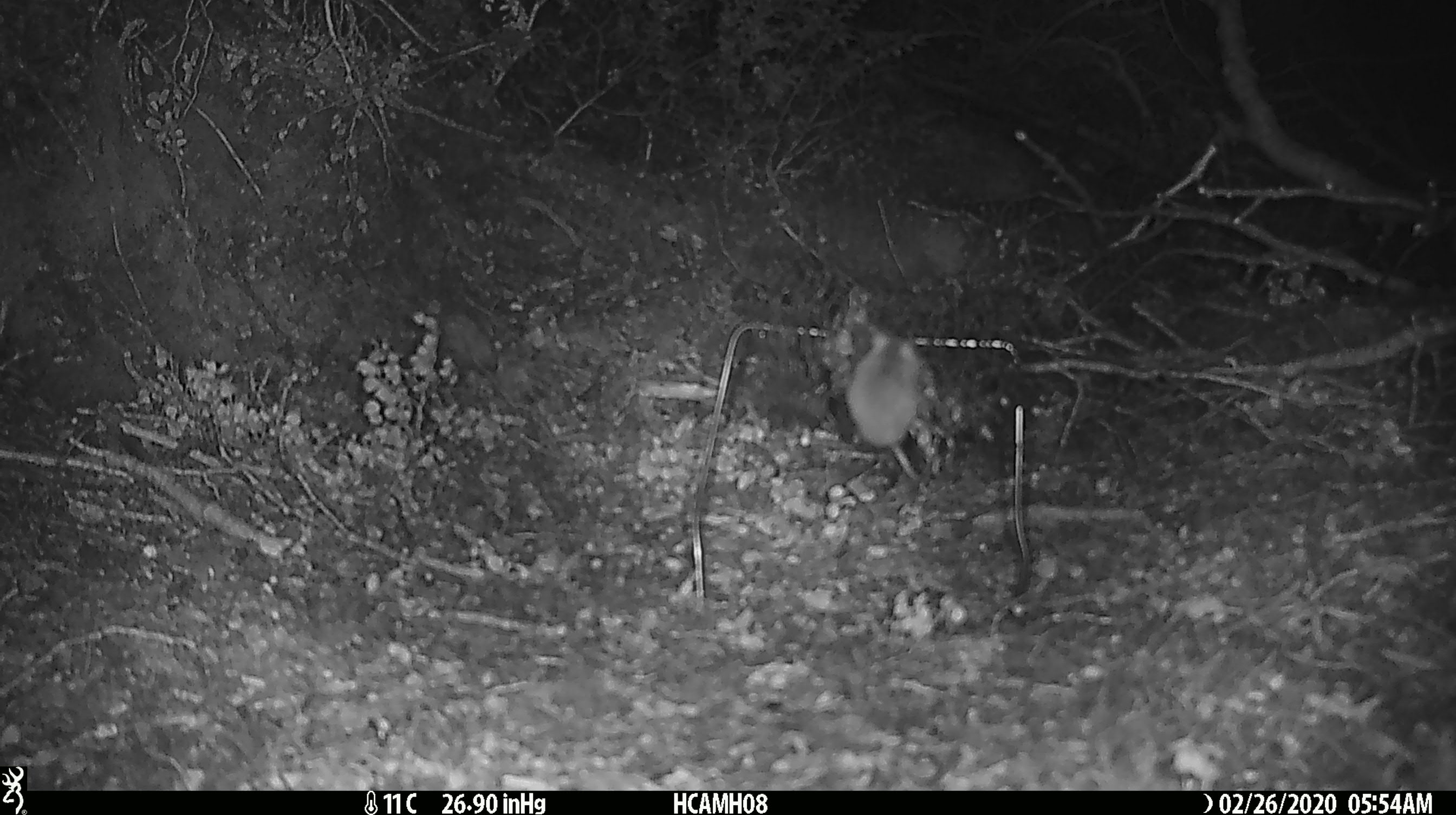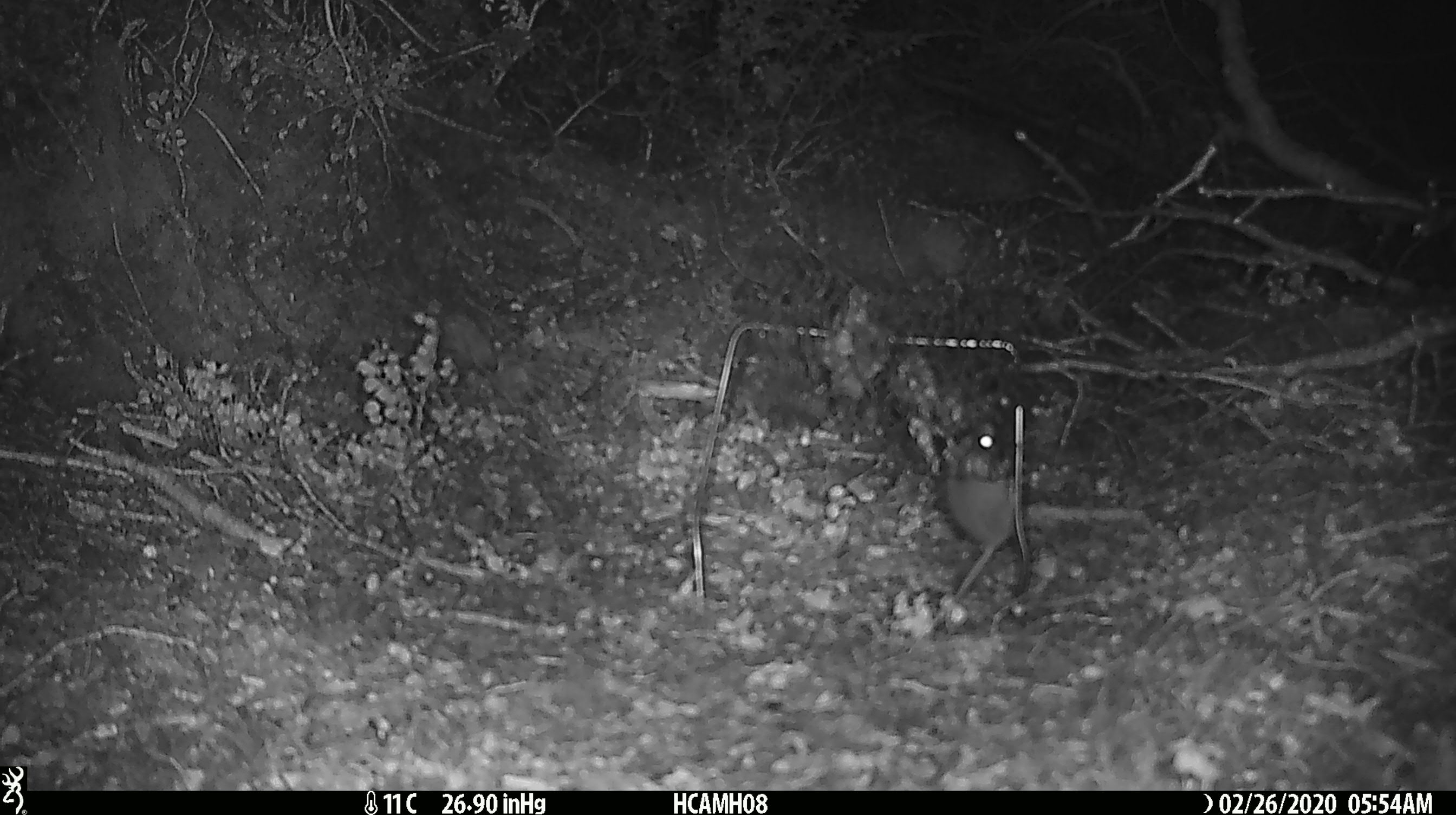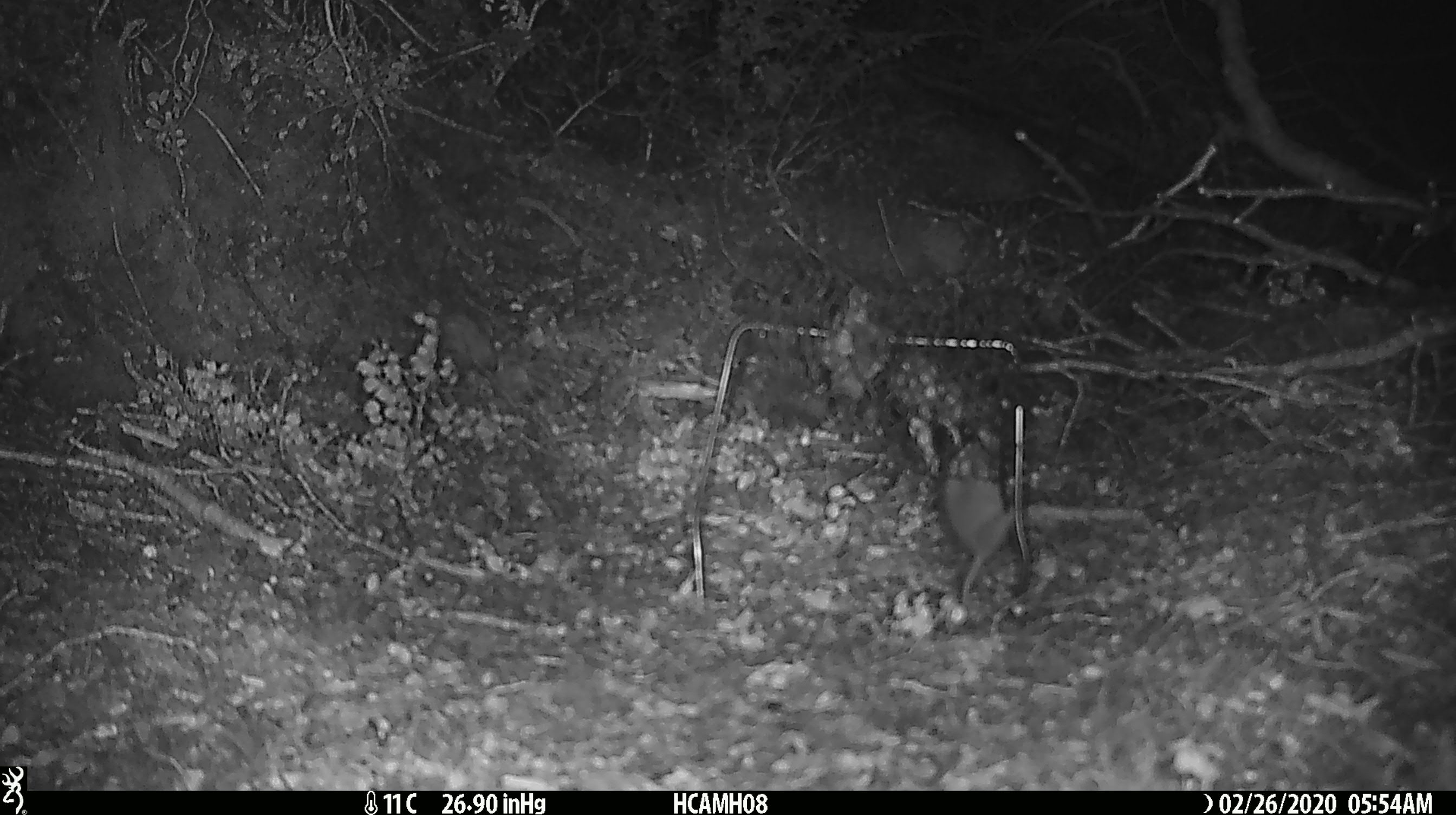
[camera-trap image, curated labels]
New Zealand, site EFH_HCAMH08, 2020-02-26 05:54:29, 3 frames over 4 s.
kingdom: Animalia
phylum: Chordata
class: Mammalia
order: Rodentia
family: Muridae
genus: Mus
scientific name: Mus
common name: mouse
Mouse (Mus).